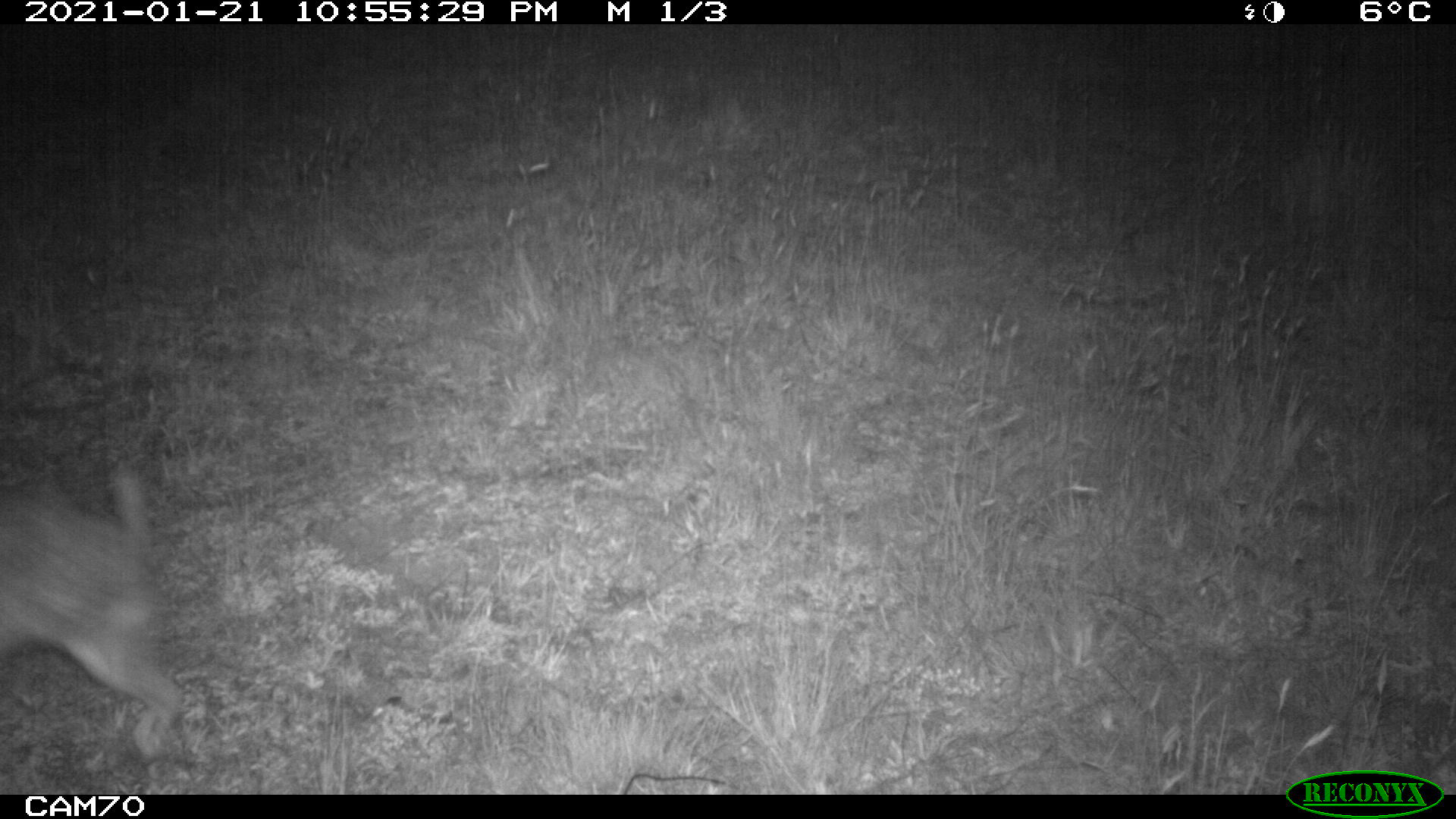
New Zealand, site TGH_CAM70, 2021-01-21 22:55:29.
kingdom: Animalia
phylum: Chordata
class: Mammalia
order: Lagomorpha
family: Leporidae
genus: Oryctolagus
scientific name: Oryctolagus cuniculus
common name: european rabbit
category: rabbit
Rabbit (european rabbit) (Oryctolagus cuniculus).